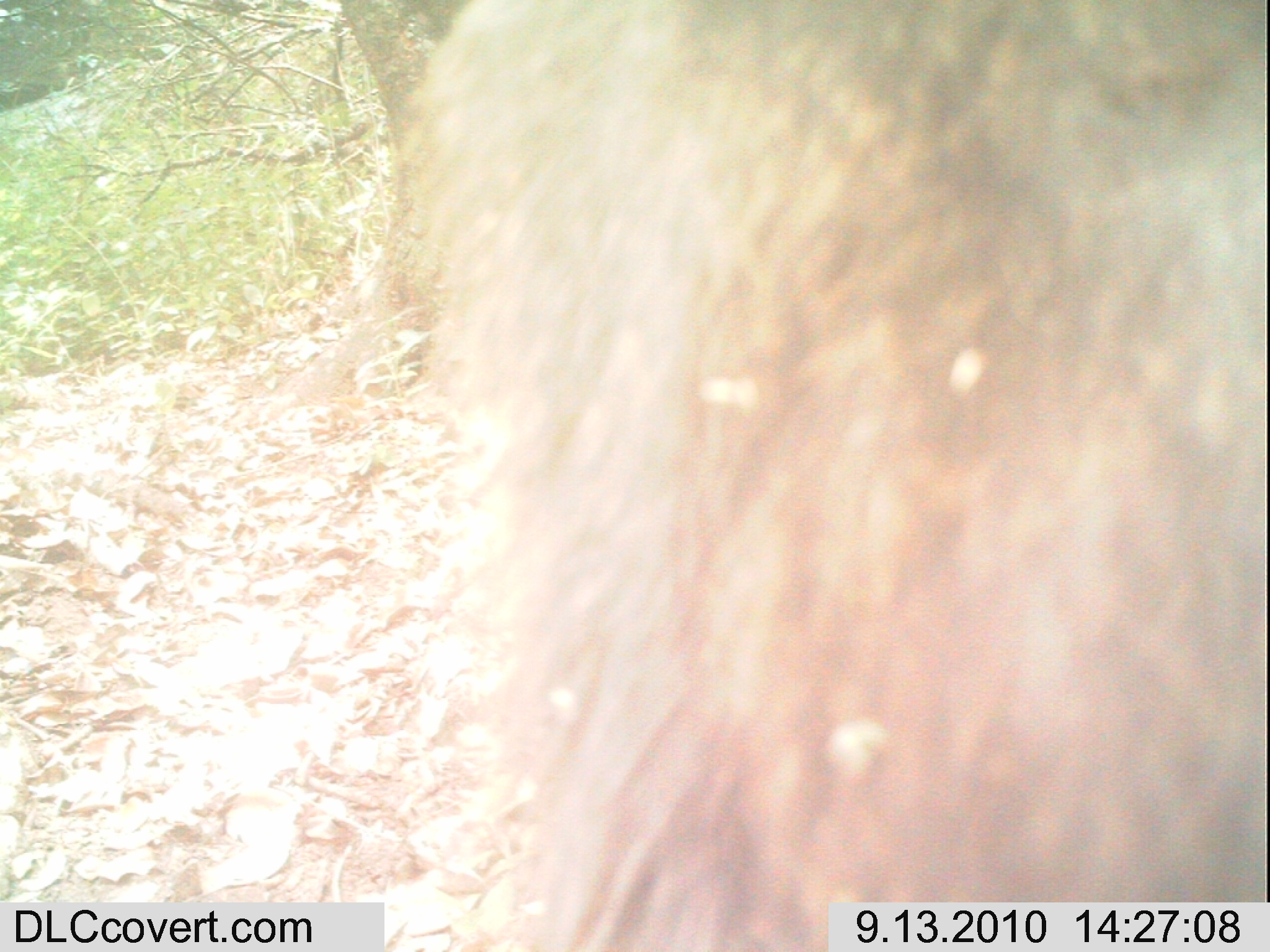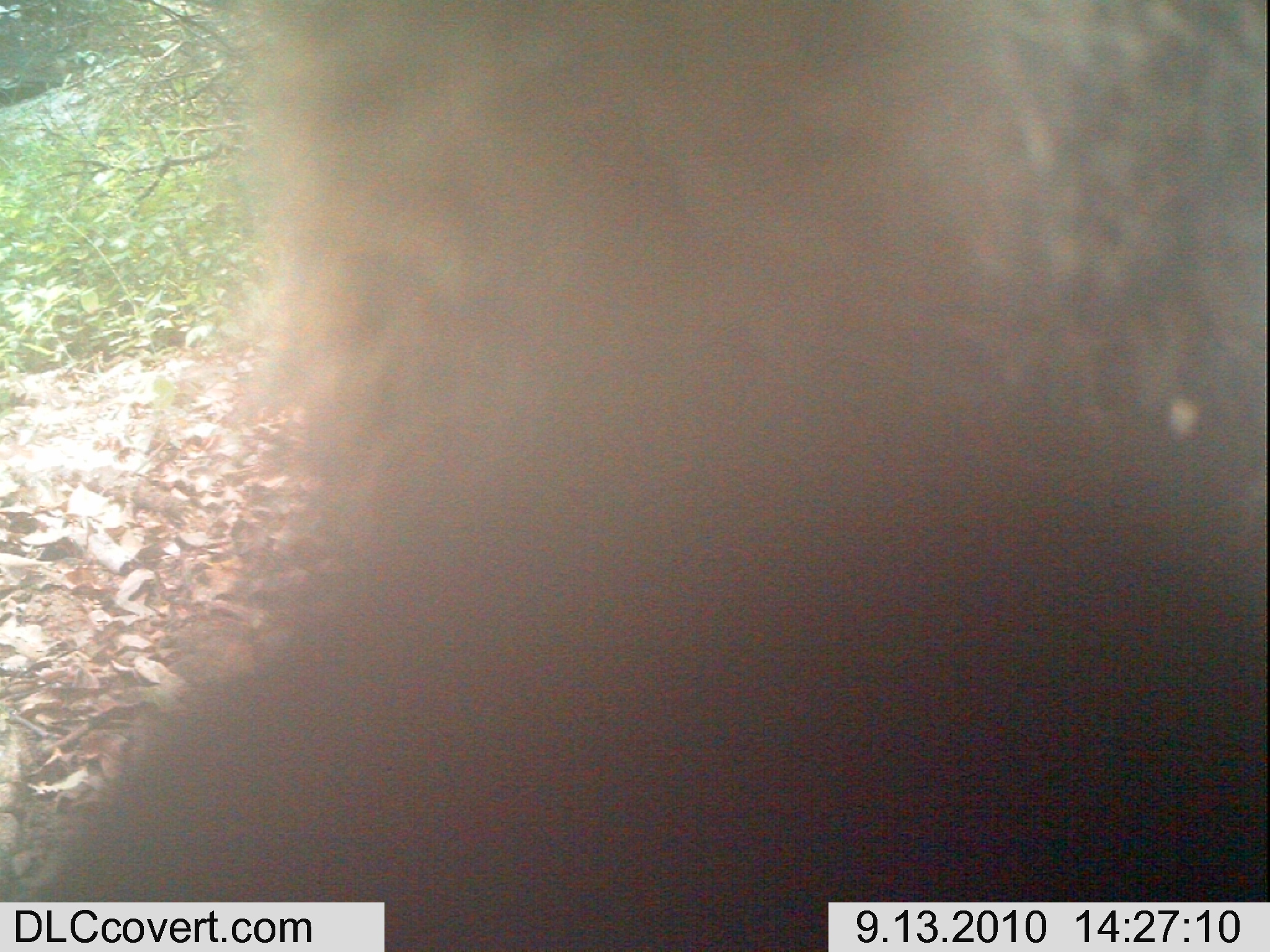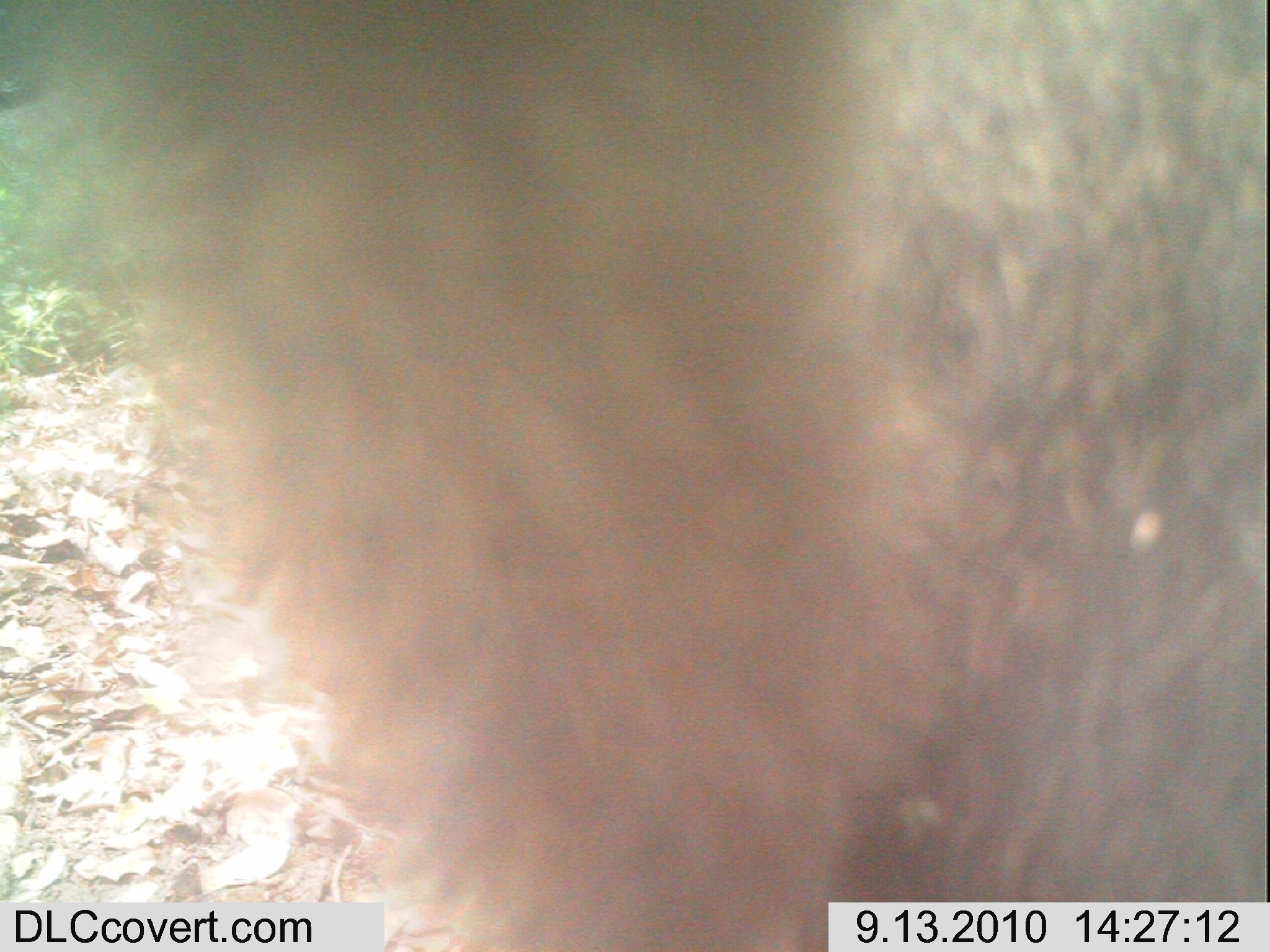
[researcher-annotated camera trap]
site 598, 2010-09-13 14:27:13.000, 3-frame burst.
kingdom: Animalia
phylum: Chordata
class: Mammalia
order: Primates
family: Cercopithecidae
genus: Papio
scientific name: Papio anubis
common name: olive baboon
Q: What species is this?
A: Papio anubis (olive baboon).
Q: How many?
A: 1.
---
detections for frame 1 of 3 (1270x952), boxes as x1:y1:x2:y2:
papio anubis: 386:3:1259:946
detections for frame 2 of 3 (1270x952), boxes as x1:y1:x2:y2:
papio anubis: 40:0:1268:946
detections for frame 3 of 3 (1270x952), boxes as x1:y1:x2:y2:
papio anubis: 32:3:1259:946